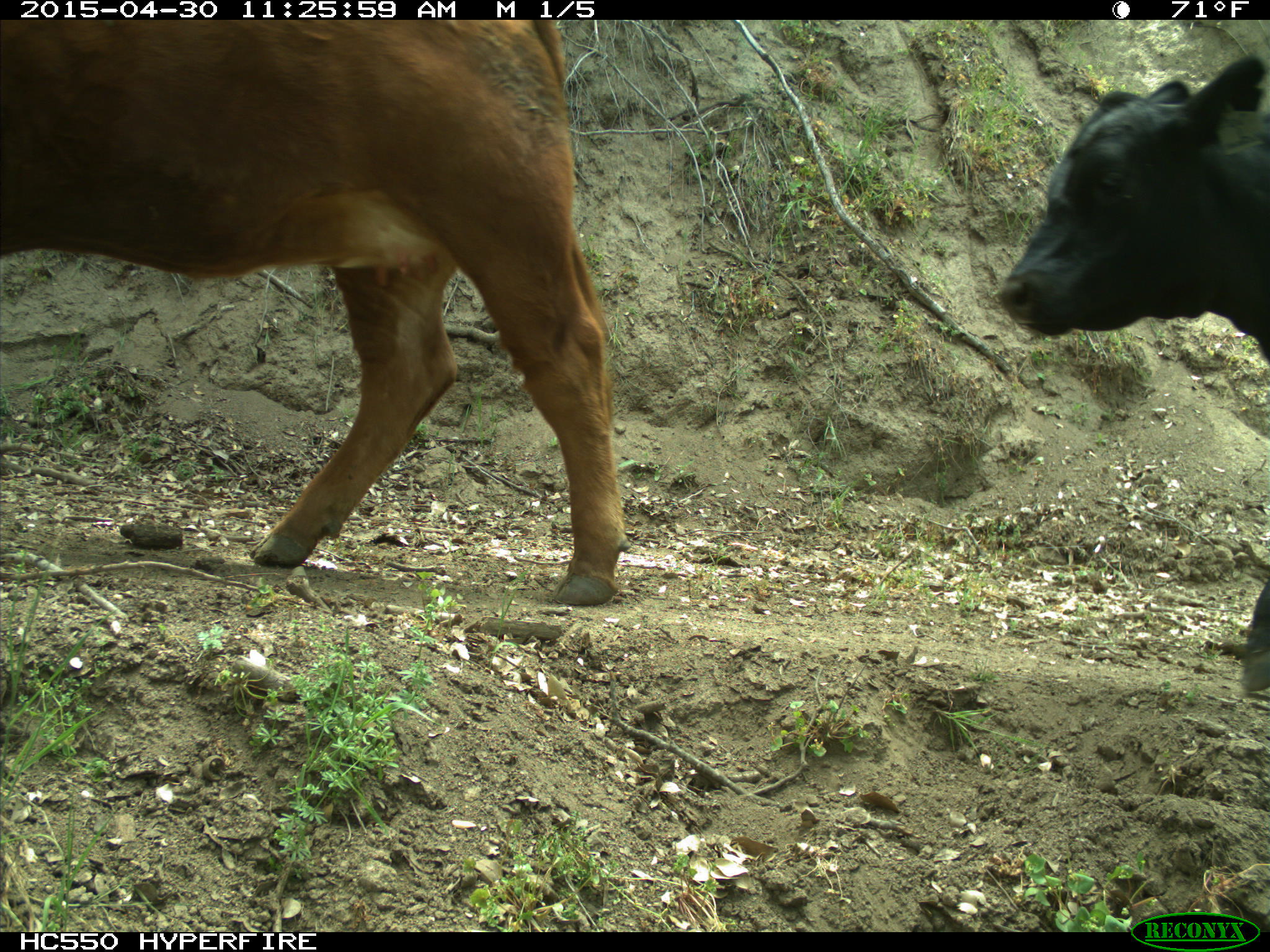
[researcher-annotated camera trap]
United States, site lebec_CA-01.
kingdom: Animalia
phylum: Chordata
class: Mammalia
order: Artiodactyla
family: Bovidae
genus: Bos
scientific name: Bos taurus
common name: domestic cow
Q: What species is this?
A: Bos taurus (domestic cow).